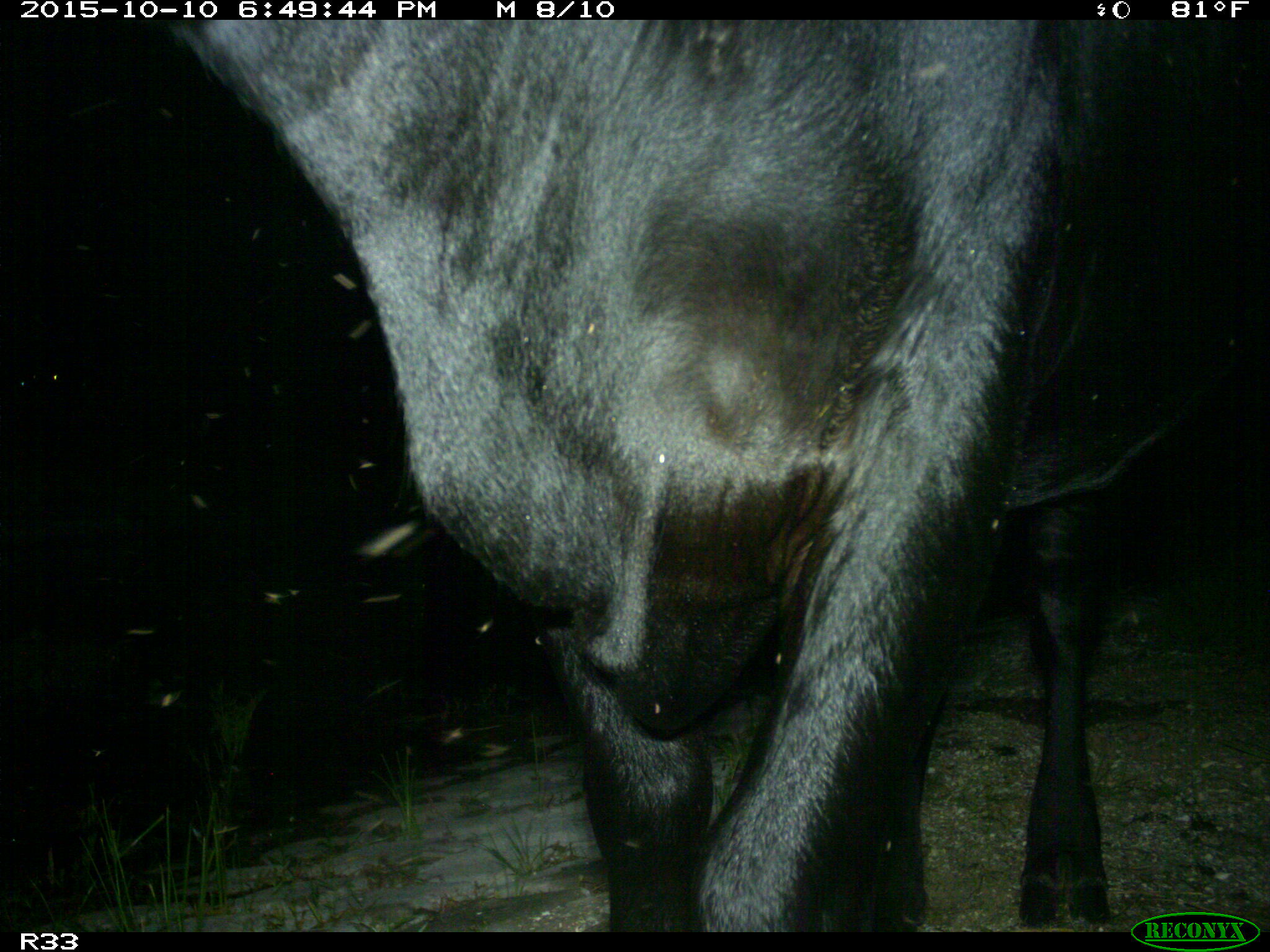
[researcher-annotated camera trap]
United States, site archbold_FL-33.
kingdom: Animalia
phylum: Chordata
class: Mammalia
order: Artiodactyla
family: Bovidae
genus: Bos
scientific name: Bos taurus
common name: domestic cow